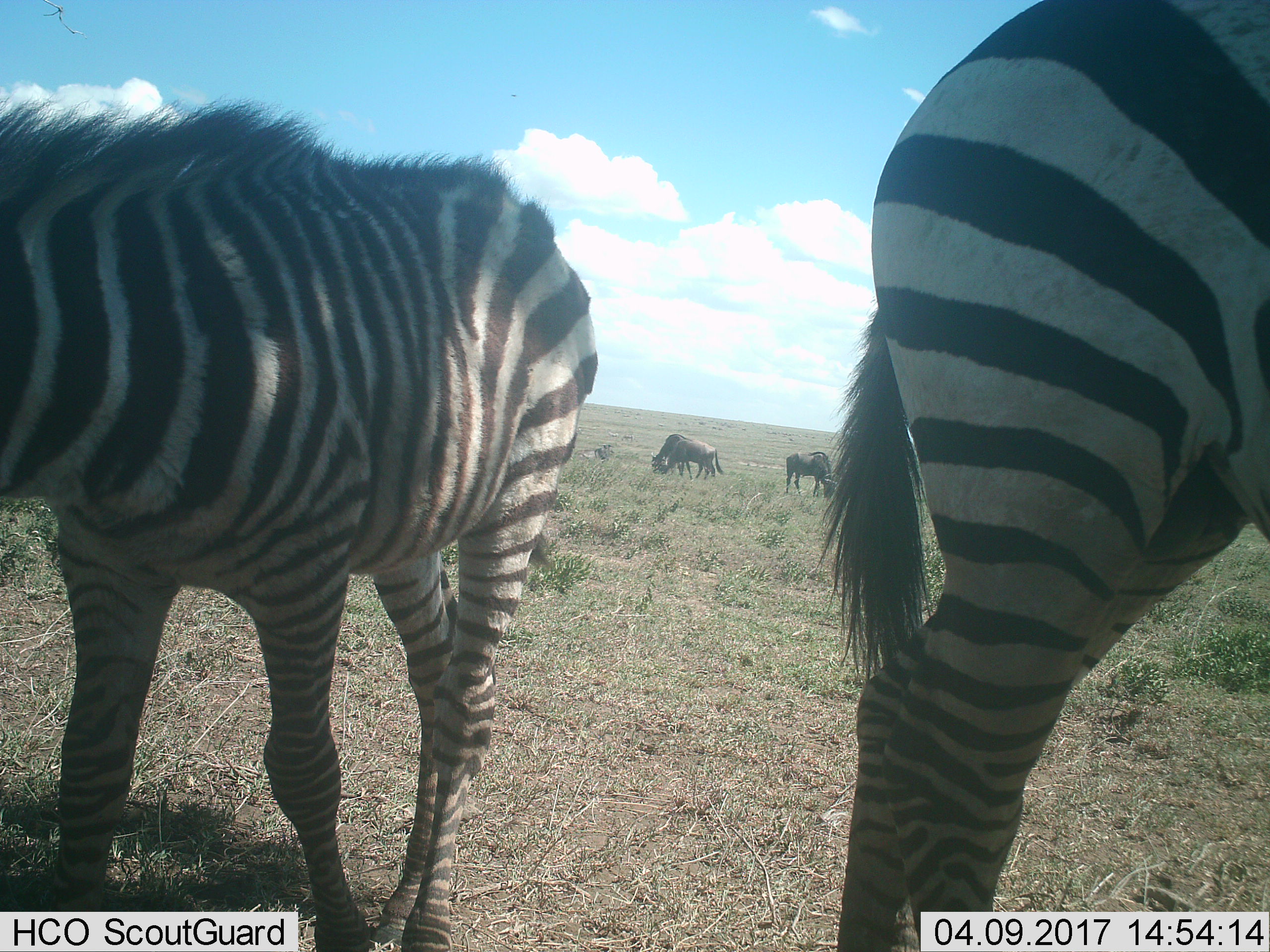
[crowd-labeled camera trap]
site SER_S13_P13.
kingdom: Animalia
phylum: Chordata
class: Mammalia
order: Perissodactyla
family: Equidae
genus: Equus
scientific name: Equus quagga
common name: plains zebra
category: zebraplains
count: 2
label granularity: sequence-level